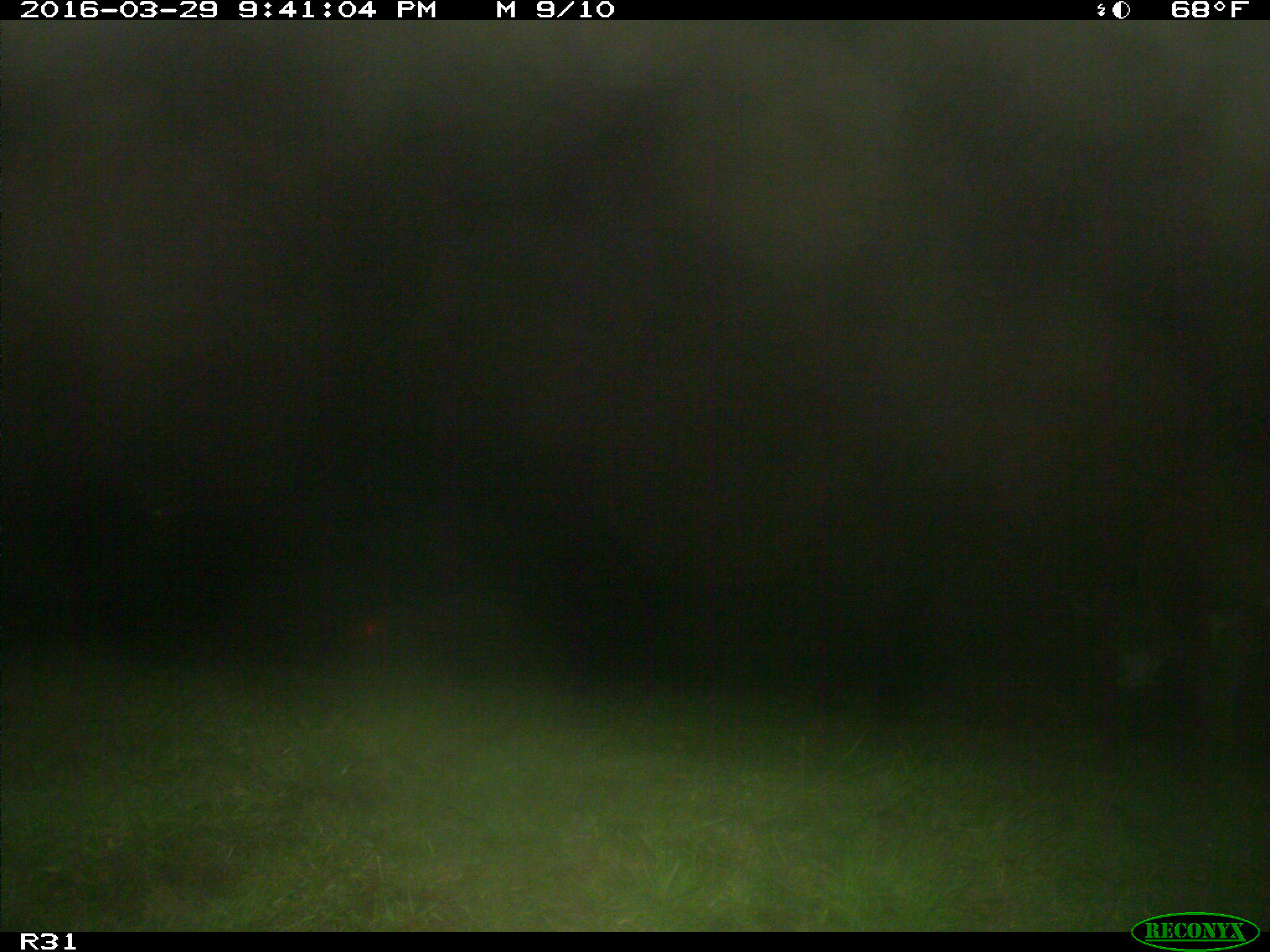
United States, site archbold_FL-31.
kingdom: Animalia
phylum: Chordata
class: Mammalia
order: Artiodactyla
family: Bovidae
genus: Bos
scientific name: Bos taurus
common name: domestic cow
Bos taurus (domestic cow).